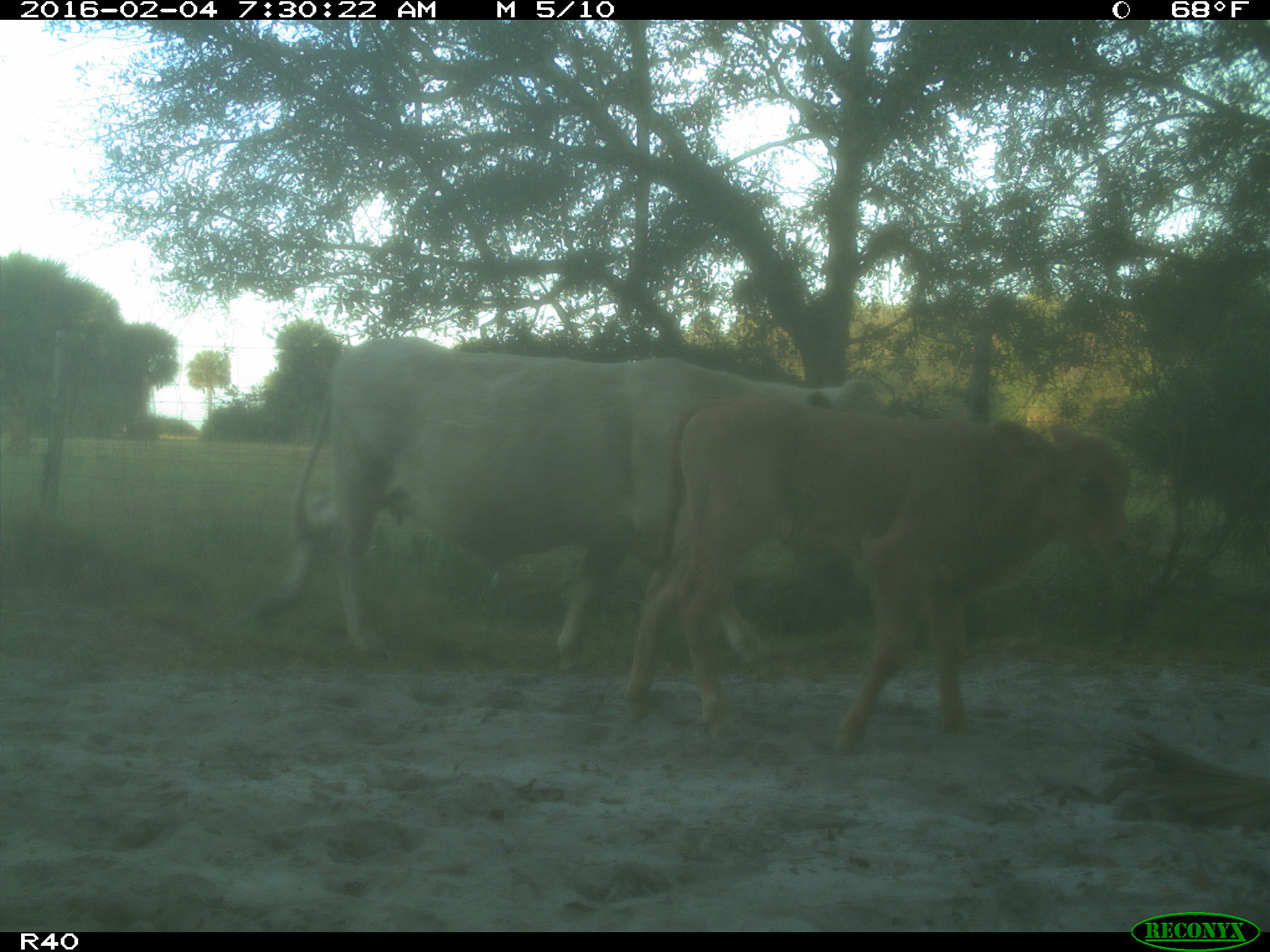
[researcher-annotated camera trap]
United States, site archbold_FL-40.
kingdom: Animalia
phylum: Chordata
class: Mammalia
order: Artiodactyla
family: Bovidae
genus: Bos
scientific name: Bos taurus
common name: domestic cow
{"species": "Bos taurus (domestic cow)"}